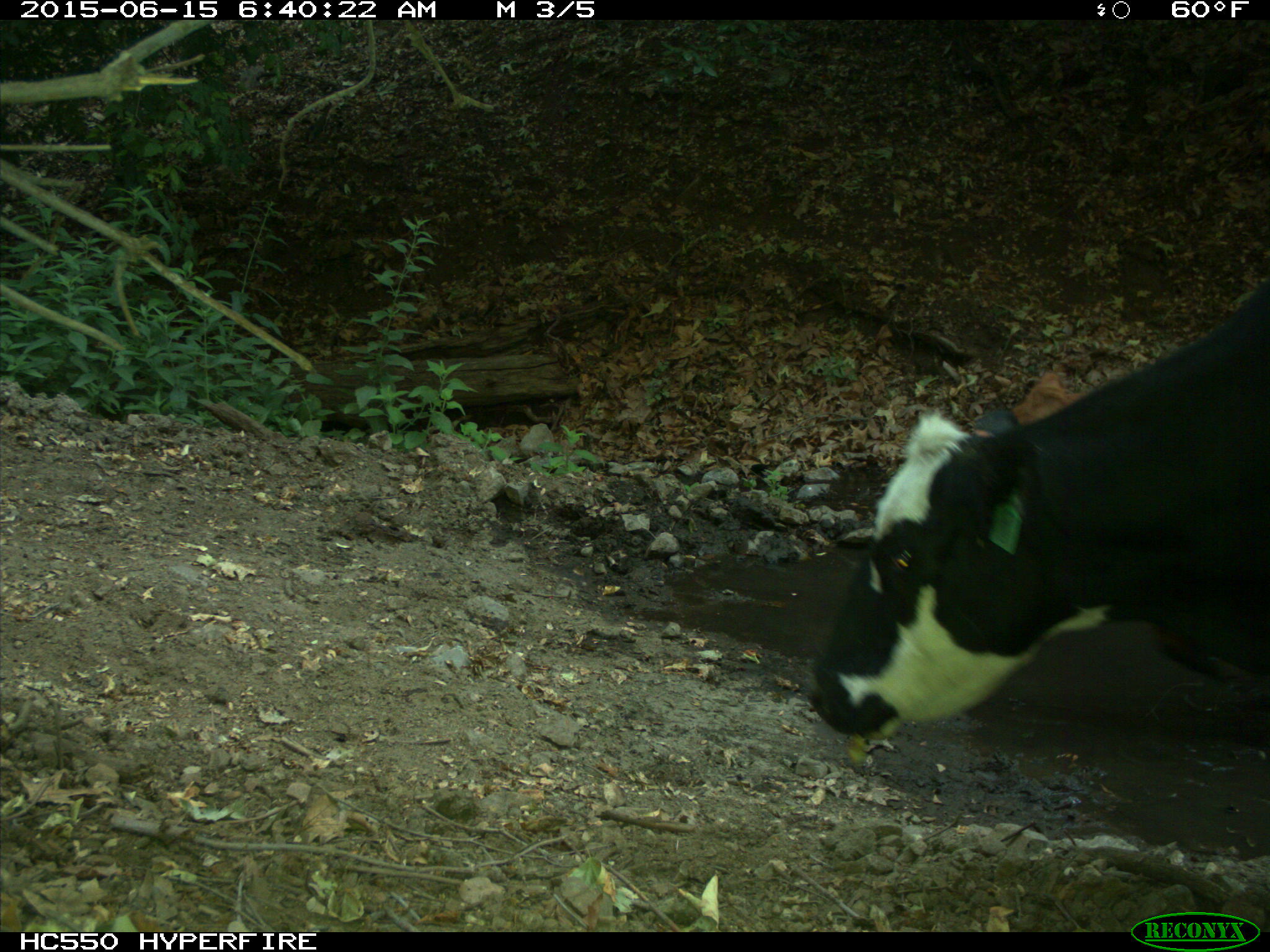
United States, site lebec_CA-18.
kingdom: Animalia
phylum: Chordata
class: Mammalia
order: Artiodactyla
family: Bovidae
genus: Bos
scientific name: Bos taurus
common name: domestic cow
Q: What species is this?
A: Bos taurus (domestic cow).